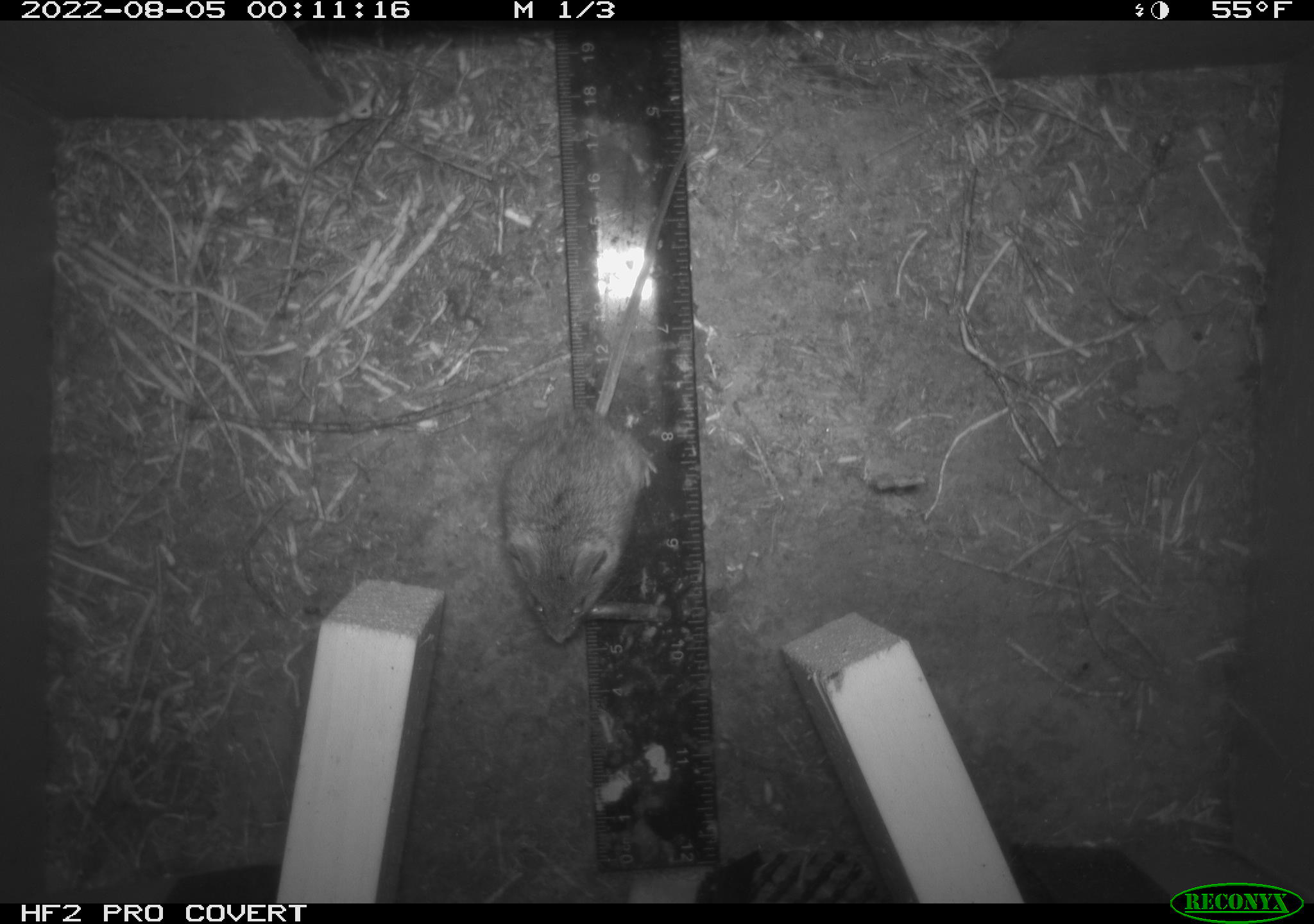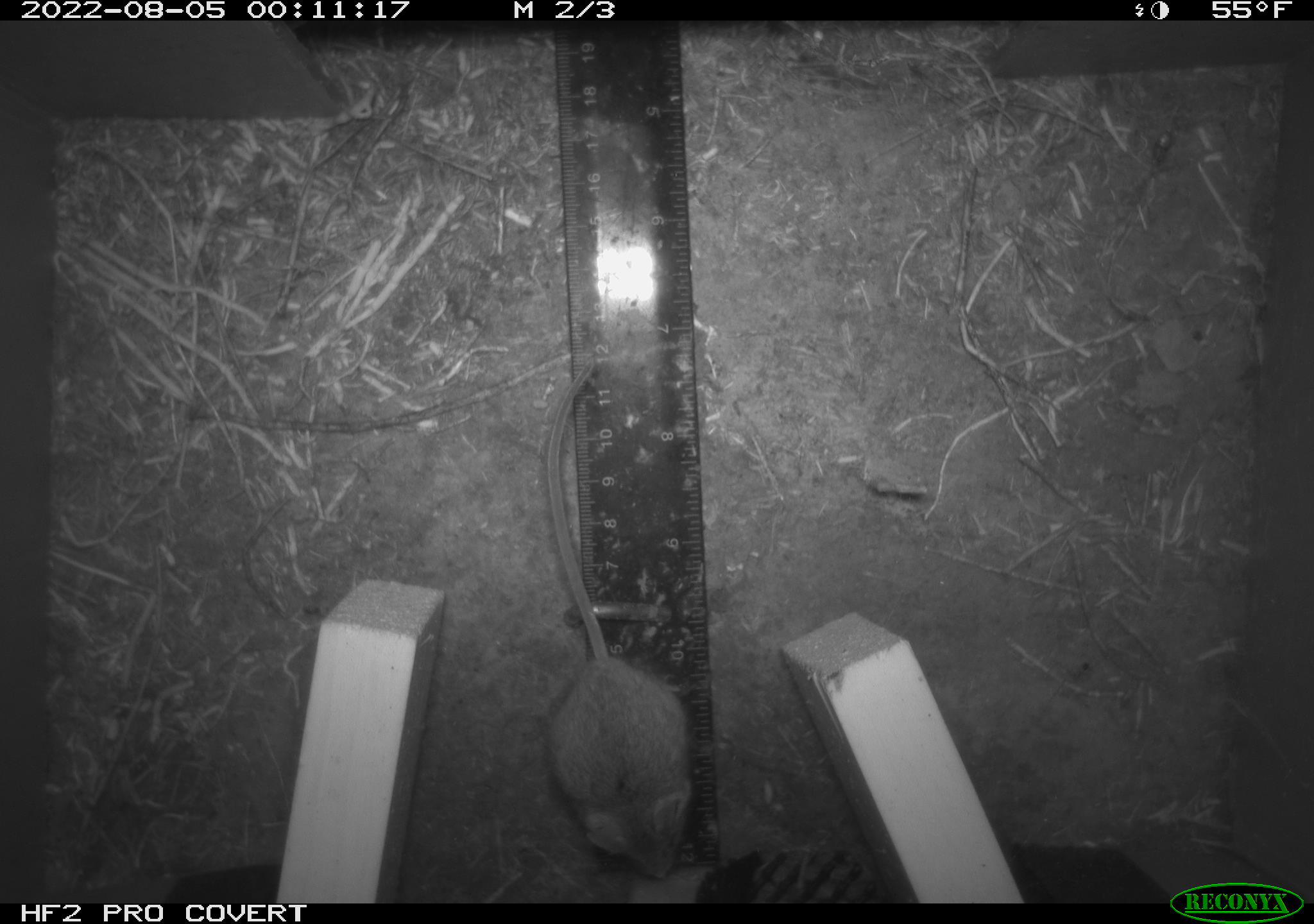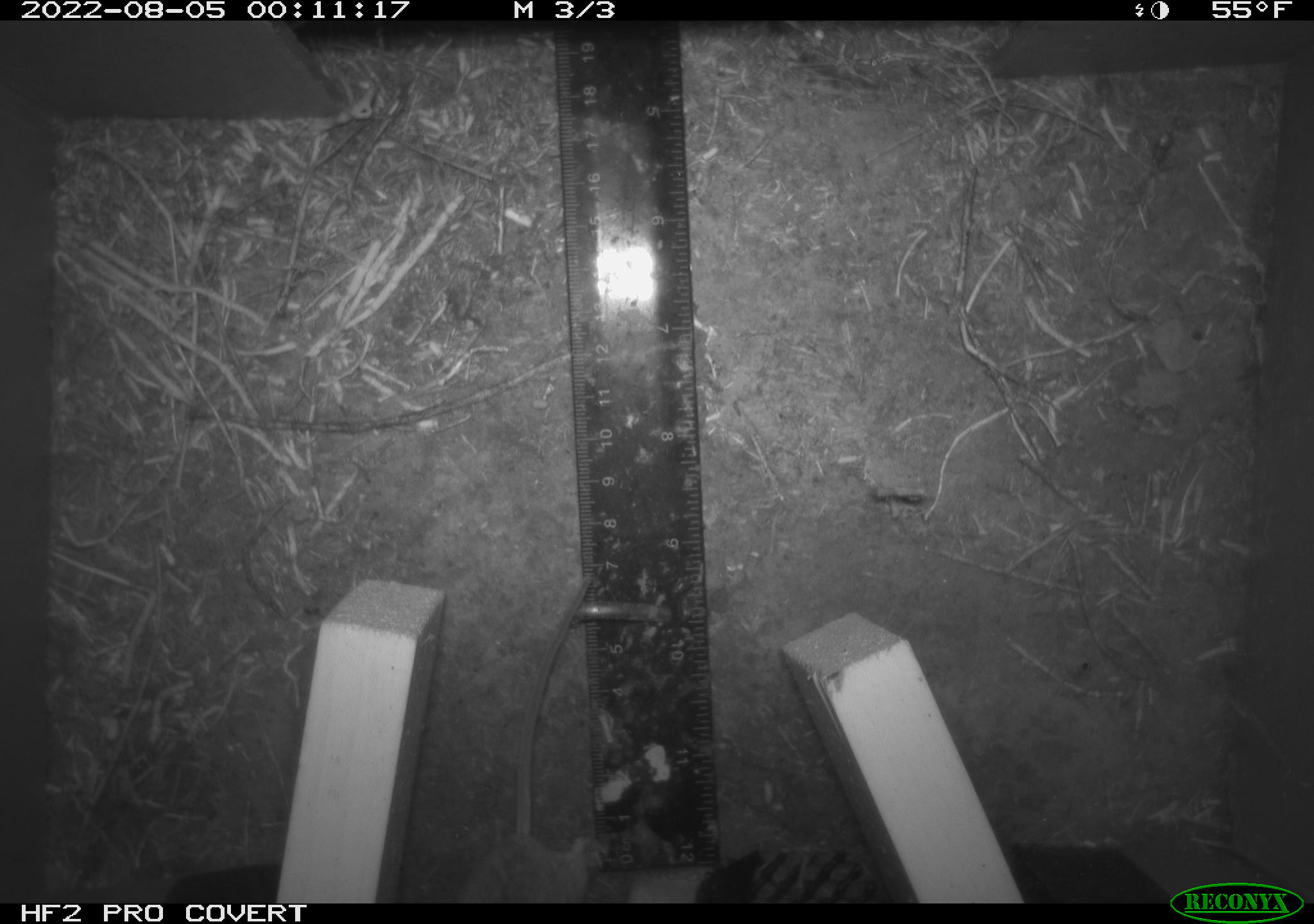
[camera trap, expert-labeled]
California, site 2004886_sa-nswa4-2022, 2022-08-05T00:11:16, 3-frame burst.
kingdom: Animalia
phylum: Chordata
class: Mammalia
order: Rodentia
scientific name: Rodentia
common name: rodent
Rodent (Rodentia).